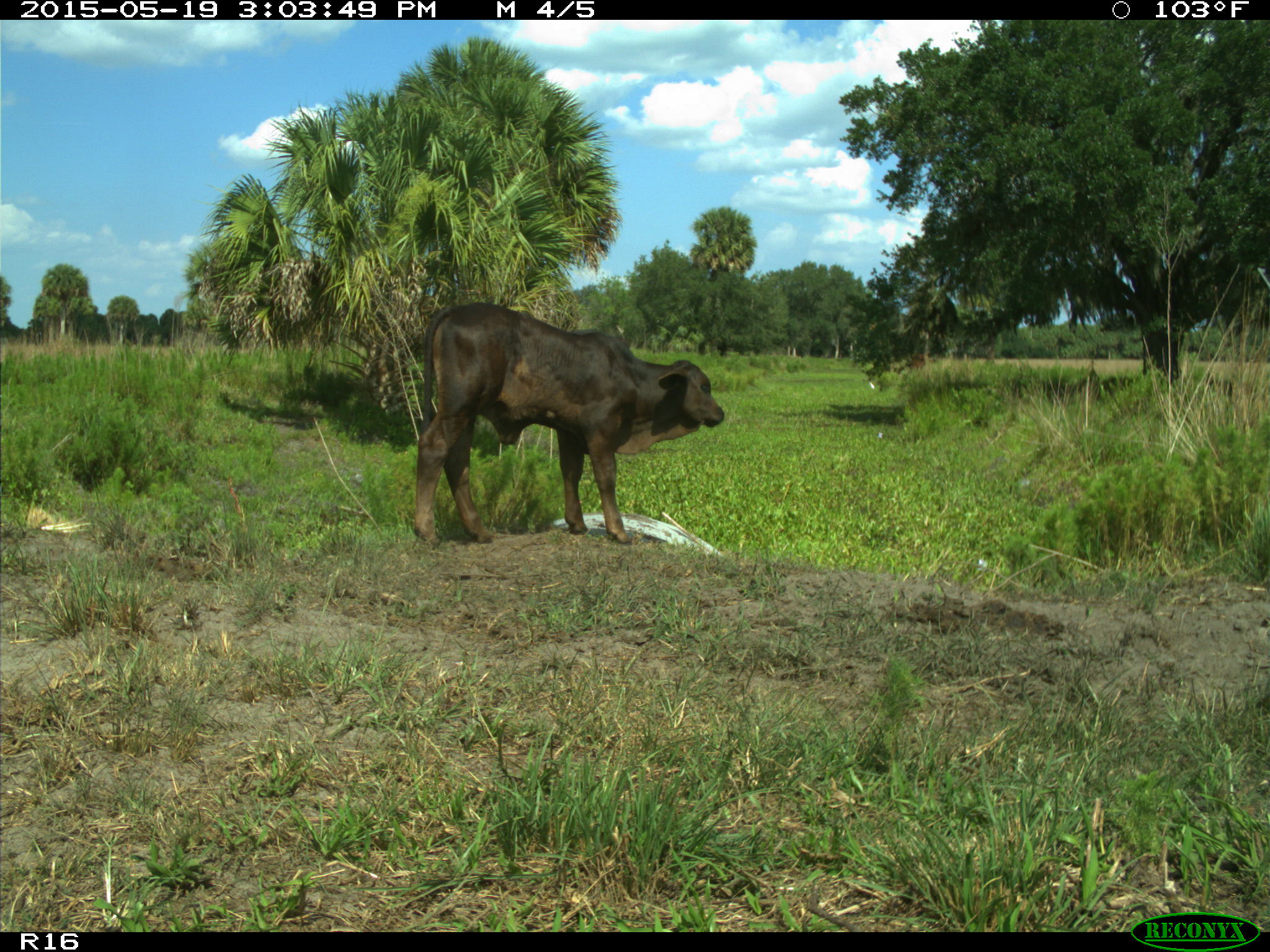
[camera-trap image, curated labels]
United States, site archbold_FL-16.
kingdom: Animalia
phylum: Chordata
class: Mammalia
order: Artiodactyla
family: Bovidae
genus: Bos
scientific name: Bos taurus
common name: domestic cow